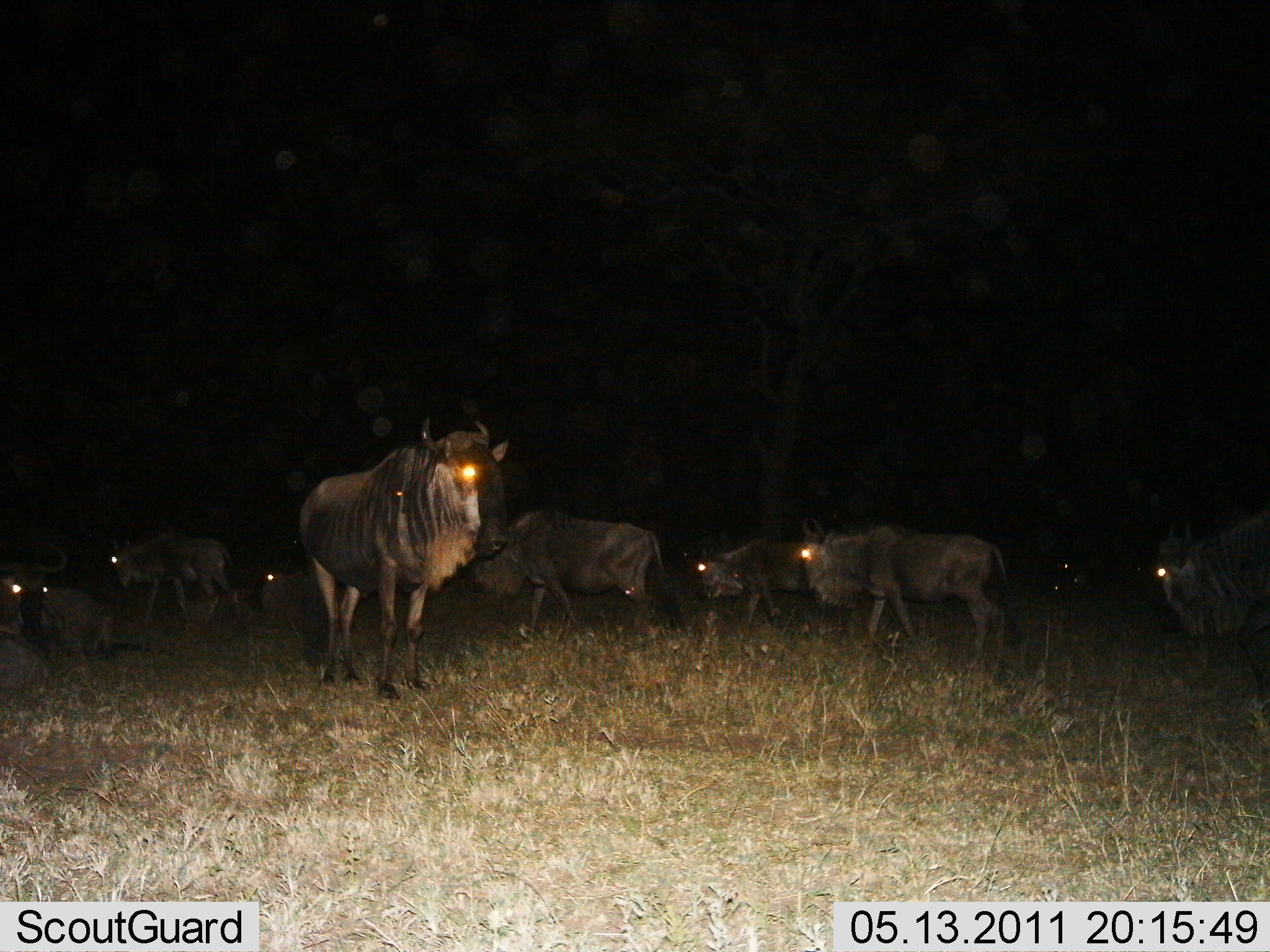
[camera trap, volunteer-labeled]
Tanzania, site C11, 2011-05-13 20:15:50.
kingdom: Animalia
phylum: Chordata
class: Mammalia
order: Artiodactyla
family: Bovidae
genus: Connochaetes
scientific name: Connochaetes taurinus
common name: blue wildebeest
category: wildebeest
Wildebeest (blue wildebeest) (Connochaetes taurinus), count 9. Behavior (volunteer vote fractions): standing 90%, resting 60%, moving 90%, interacting 0%. Young present (vote fraction): 0%. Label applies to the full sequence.